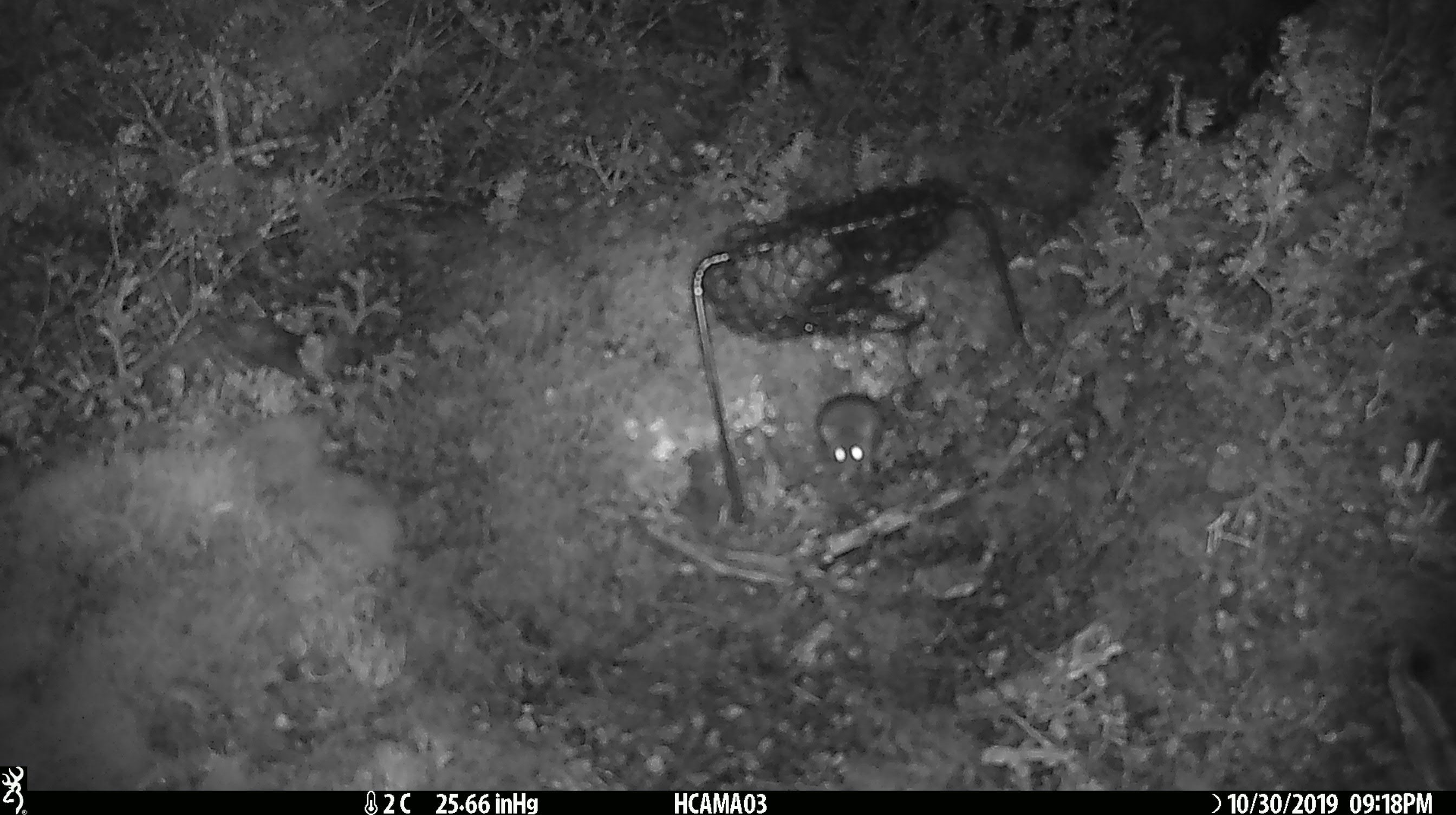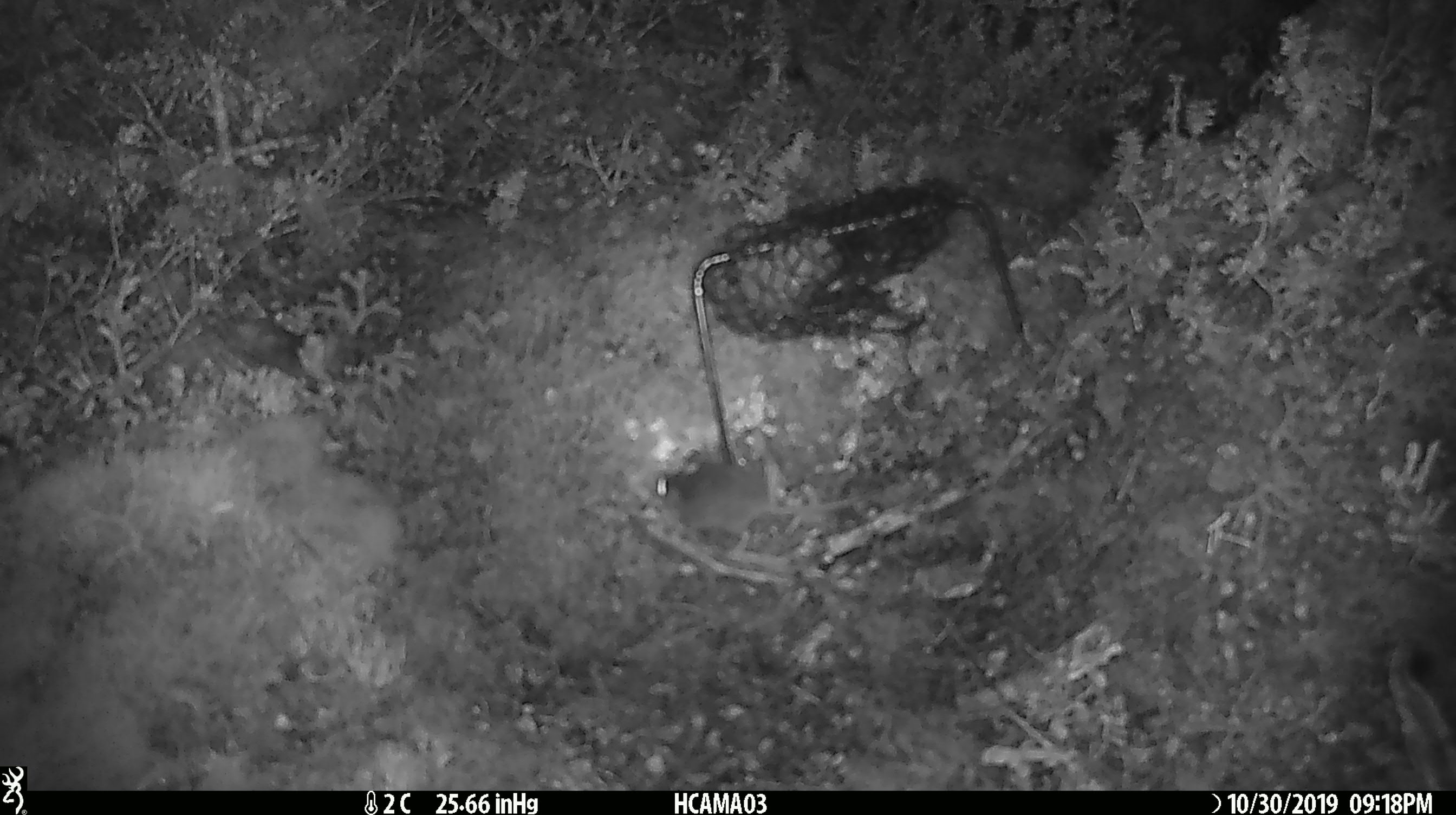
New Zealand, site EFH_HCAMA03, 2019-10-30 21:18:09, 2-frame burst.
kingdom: Animalia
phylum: Chordata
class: Mammalia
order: Rodentia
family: Muridae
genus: Mus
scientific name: Mus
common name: mouse